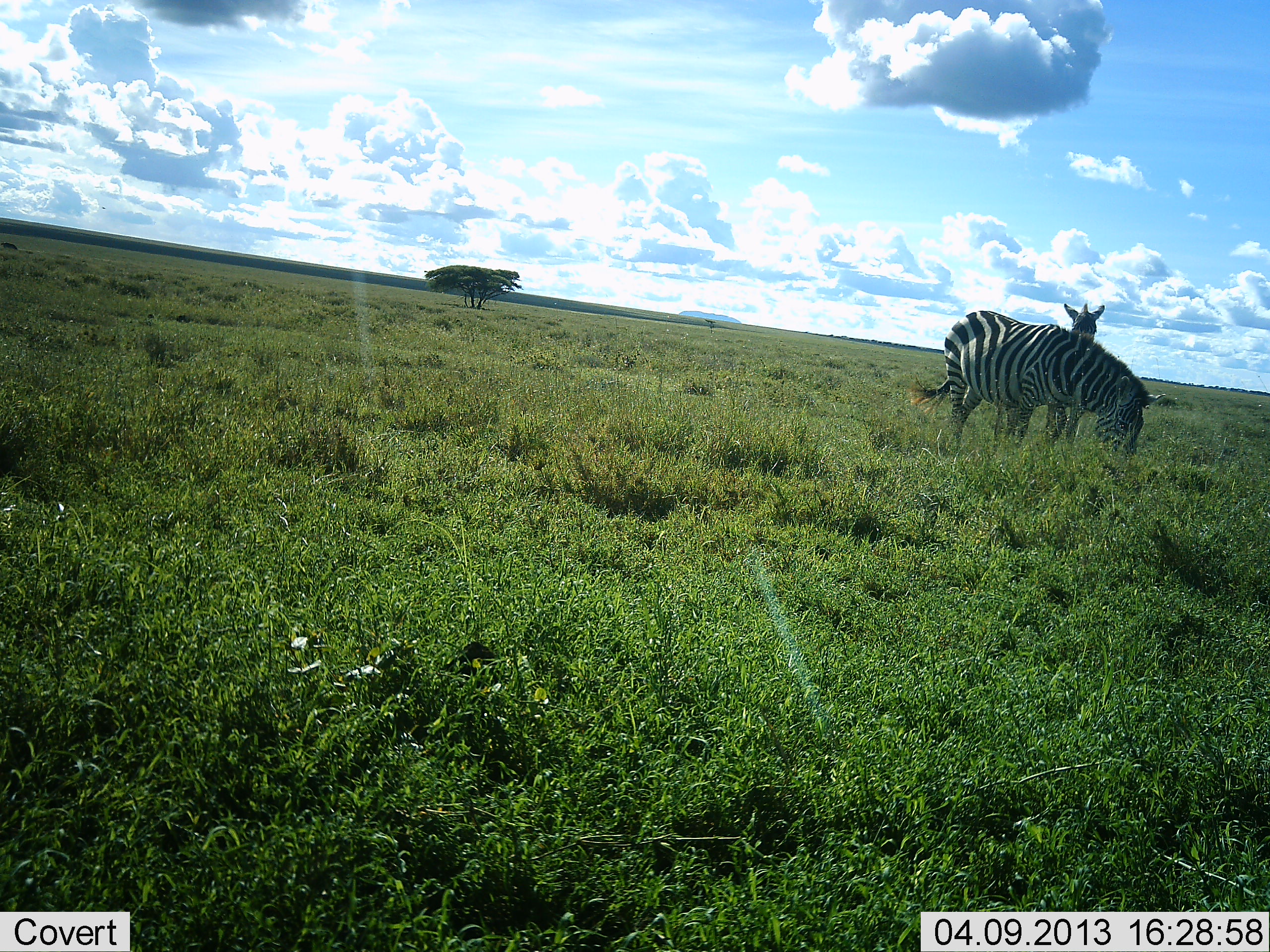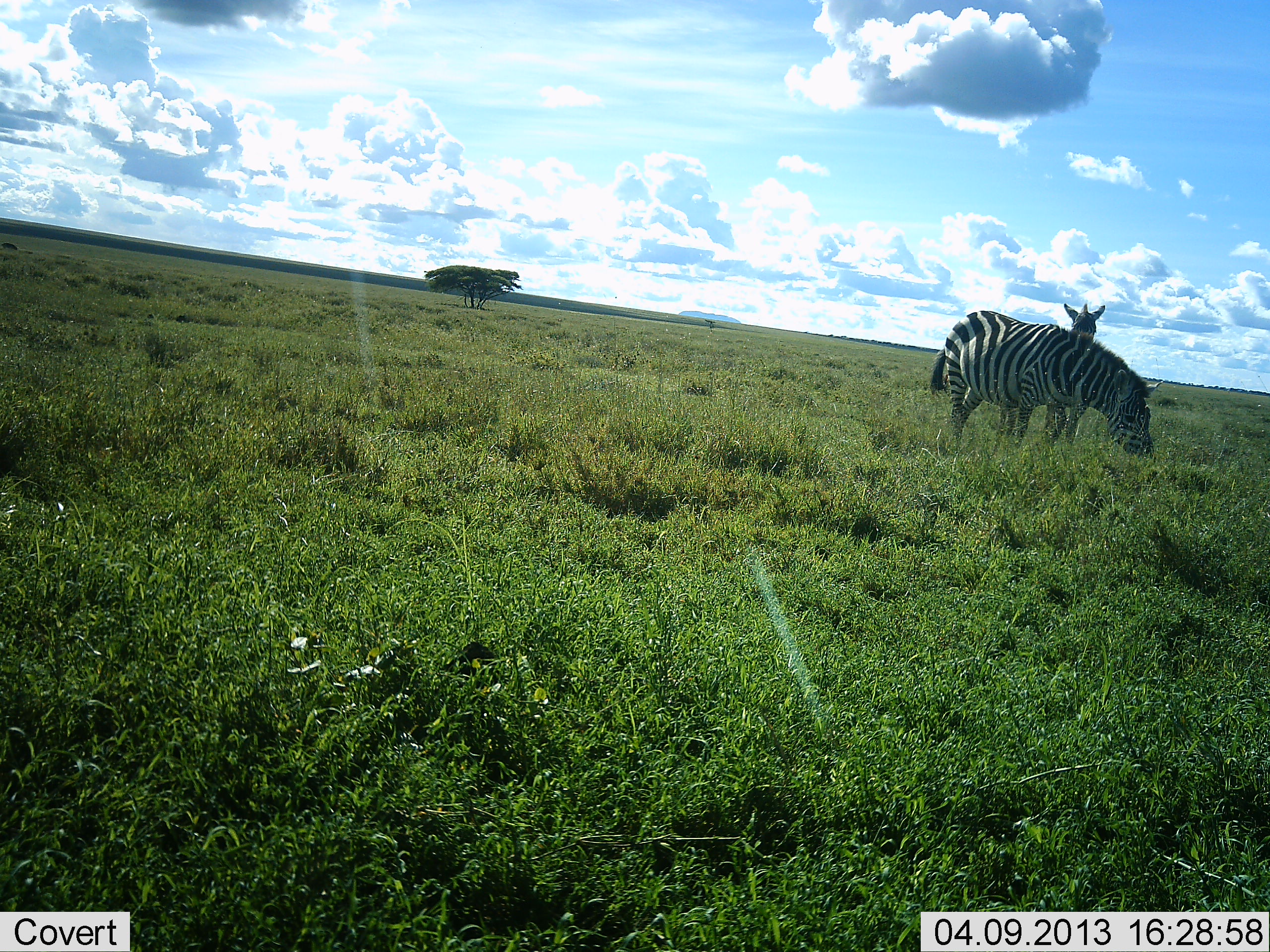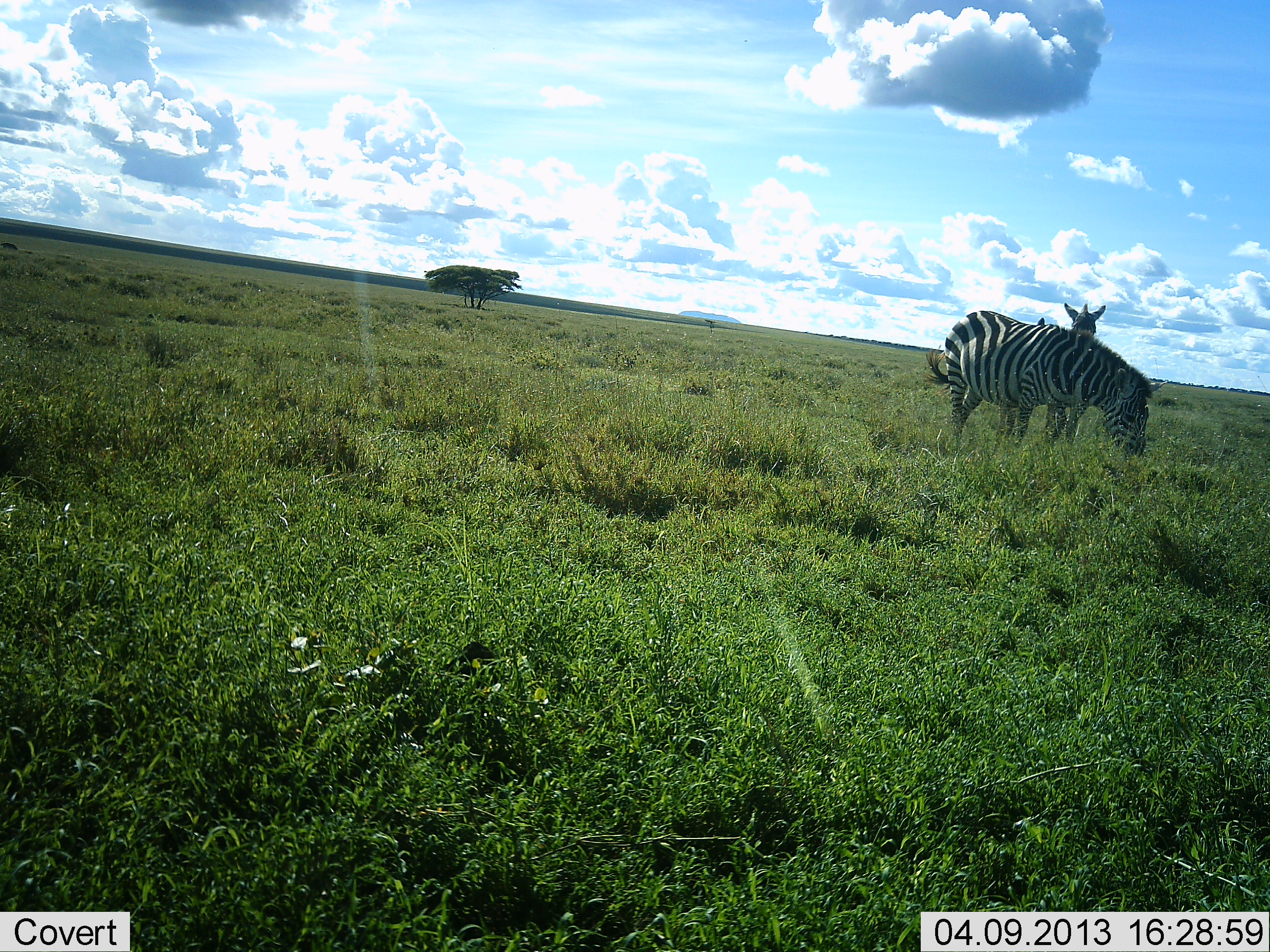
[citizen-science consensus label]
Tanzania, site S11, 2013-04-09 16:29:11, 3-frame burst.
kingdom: Animalia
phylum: Chordata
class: Mammalia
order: Perissodactyla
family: Equidae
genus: Equus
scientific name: Equus quagga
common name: plains zebra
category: zebra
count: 2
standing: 71%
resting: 2%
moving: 4%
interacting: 6%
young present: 0%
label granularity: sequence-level